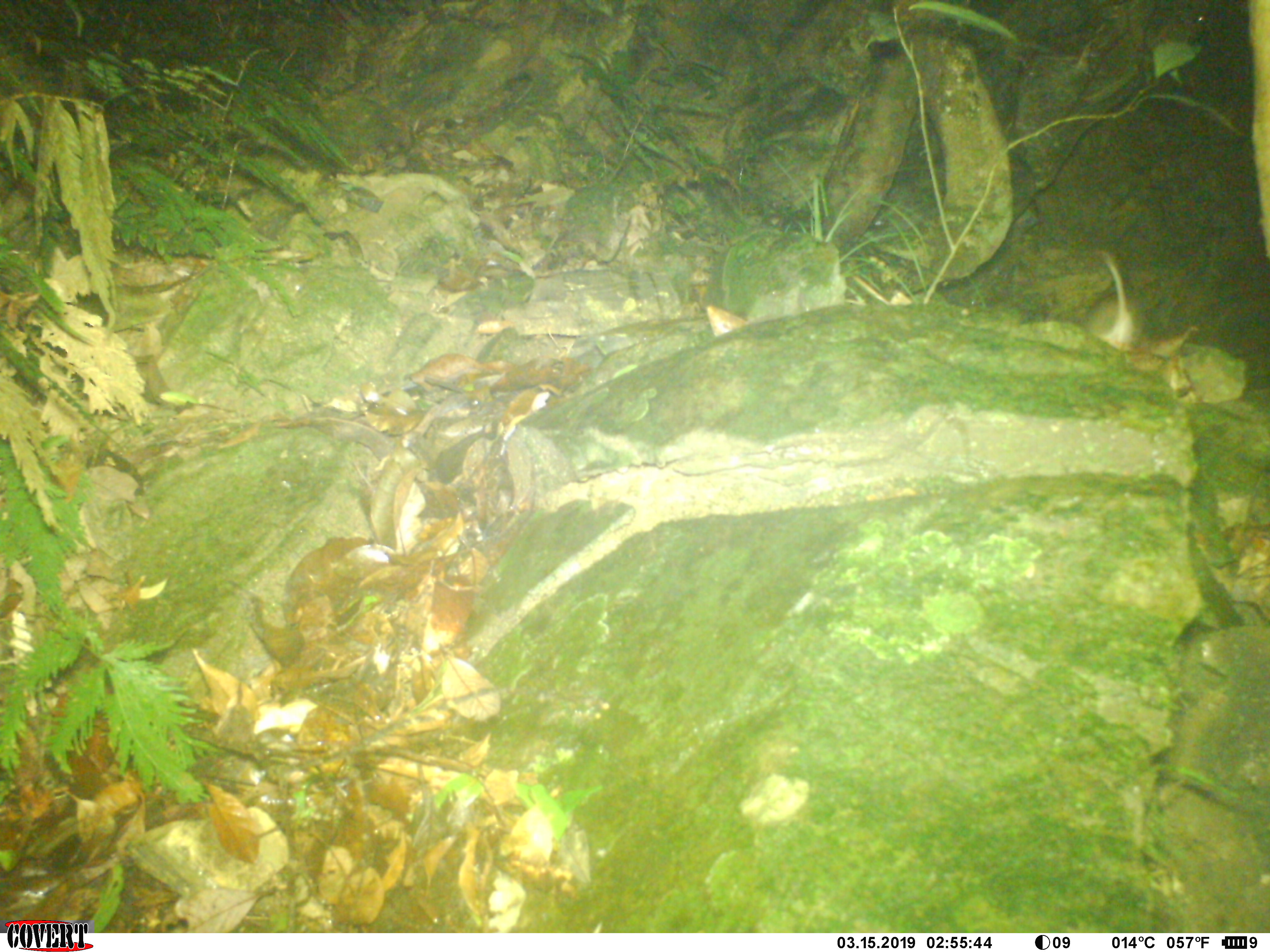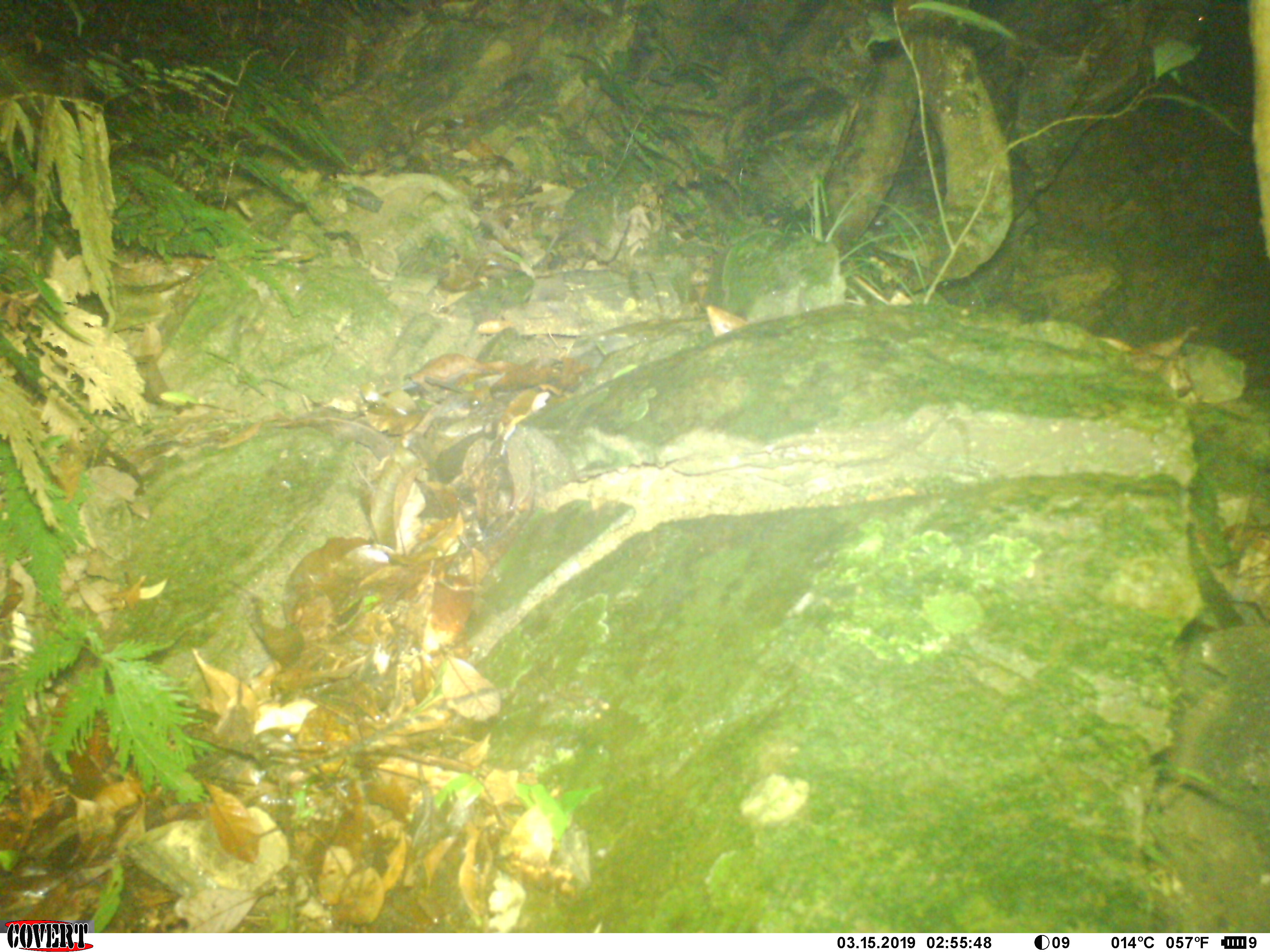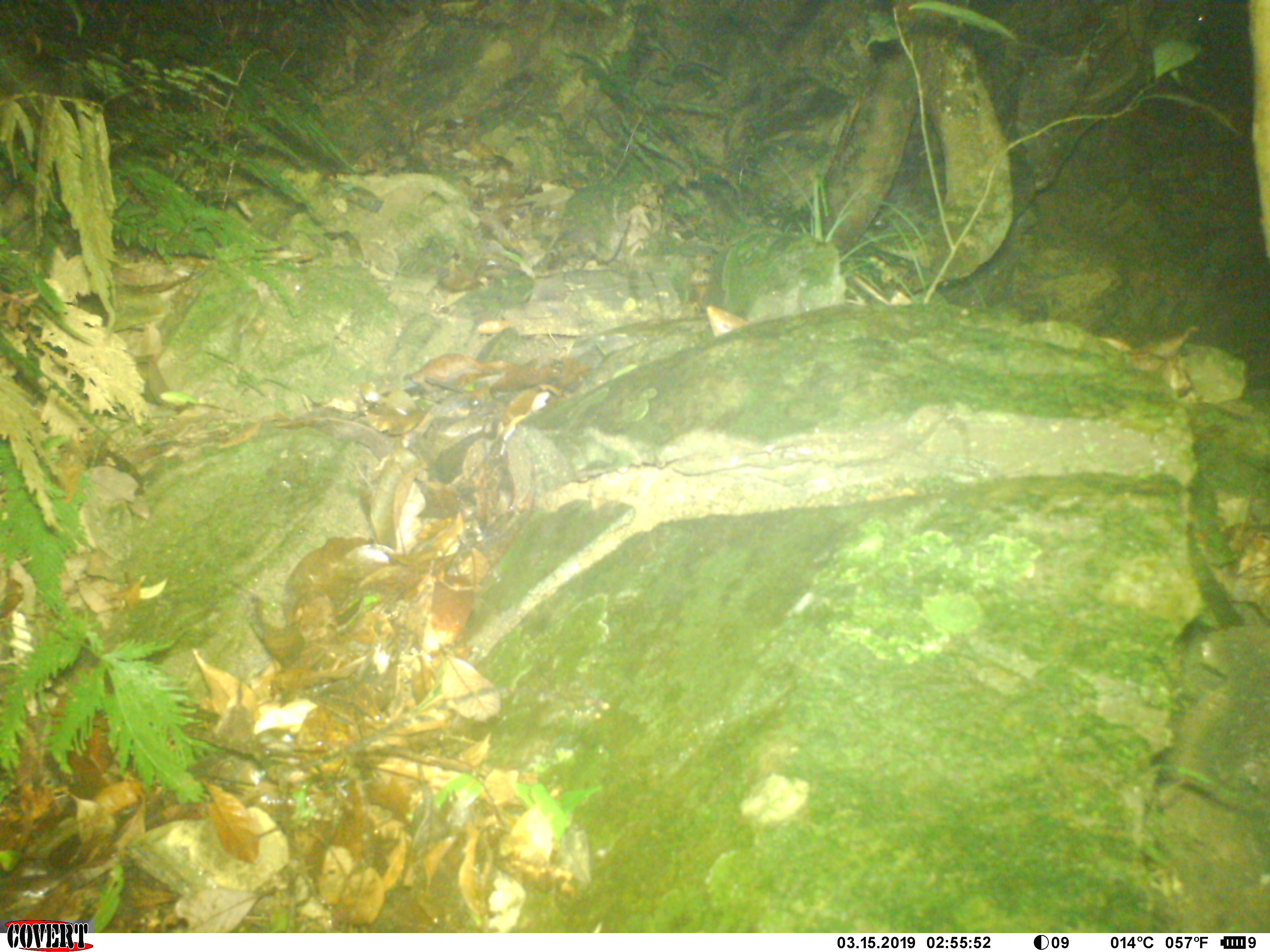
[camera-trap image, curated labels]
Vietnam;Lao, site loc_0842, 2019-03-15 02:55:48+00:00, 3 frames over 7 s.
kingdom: Animalia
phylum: Chordata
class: Mammalia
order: Rodentia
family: Muridae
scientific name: Muridae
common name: old-world mice and rats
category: unidentified murid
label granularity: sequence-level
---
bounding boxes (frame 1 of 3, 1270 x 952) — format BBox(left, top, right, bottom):
unidentified murid: BBox(1088, 251, 1144, 351)